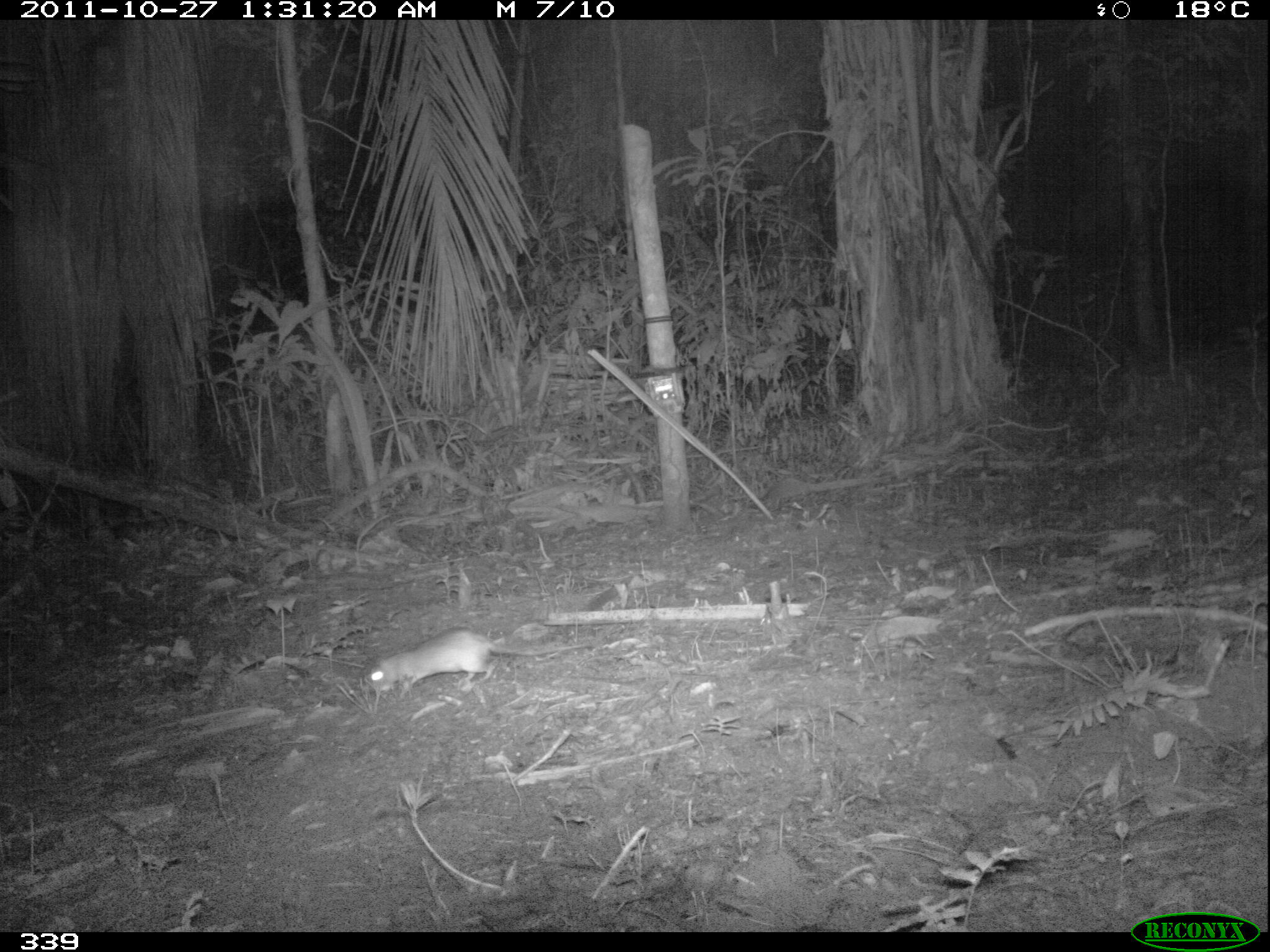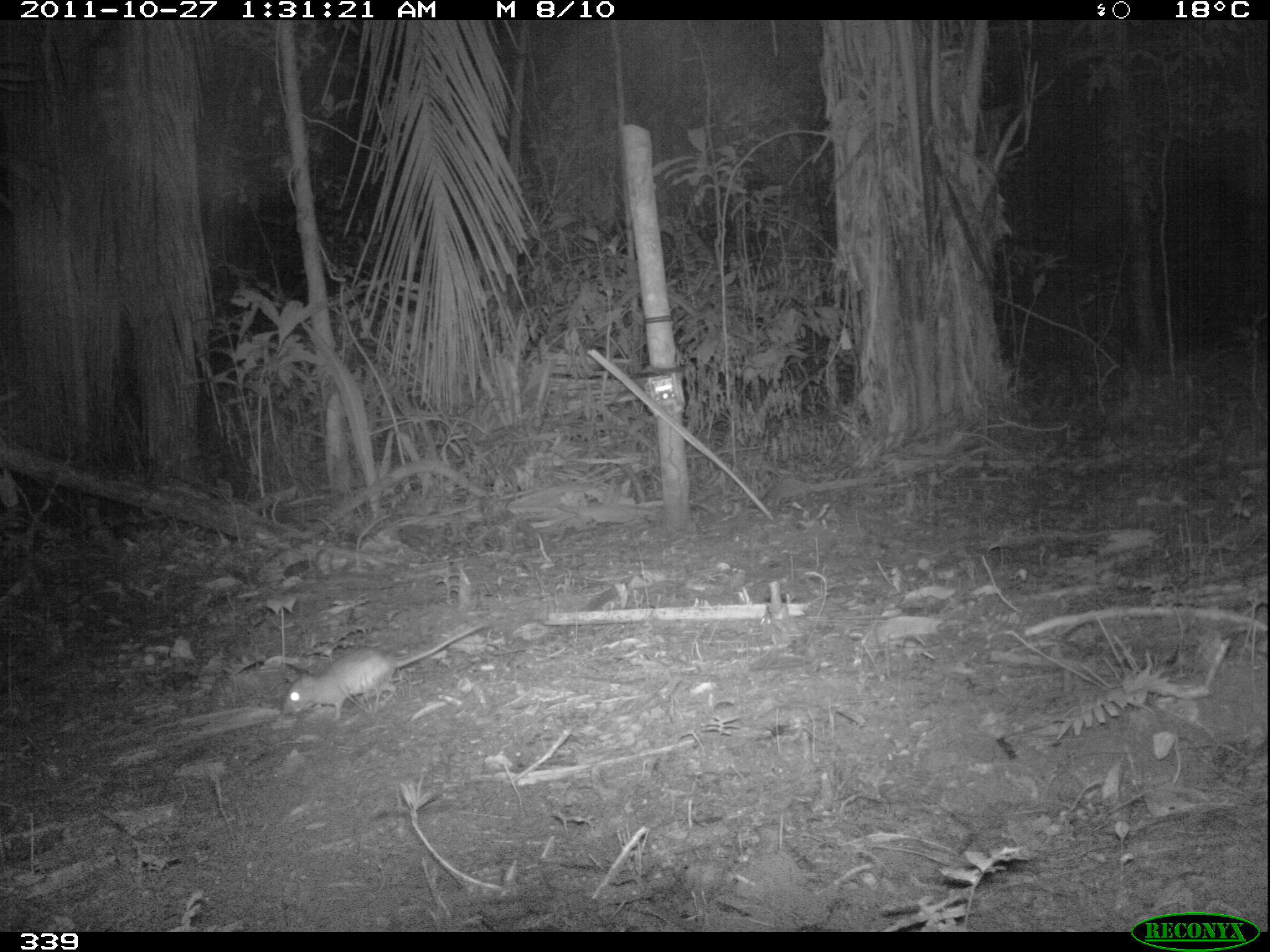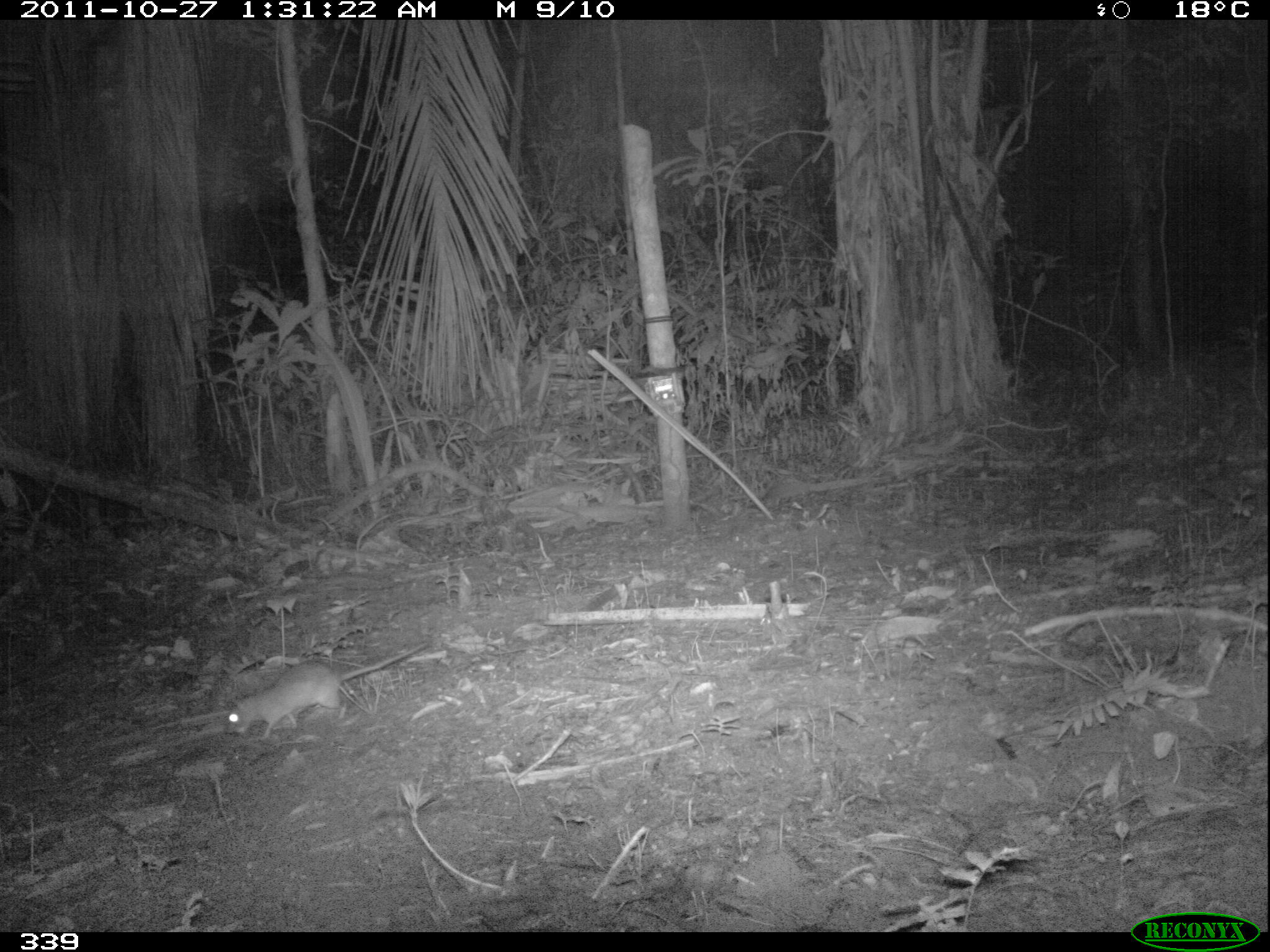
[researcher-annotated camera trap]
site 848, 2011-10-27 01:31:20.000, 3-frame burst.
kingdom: Animalia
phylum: Chordata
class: Mammalia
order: Rodentia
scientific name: Rodentia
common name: rodents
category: unknown rodent